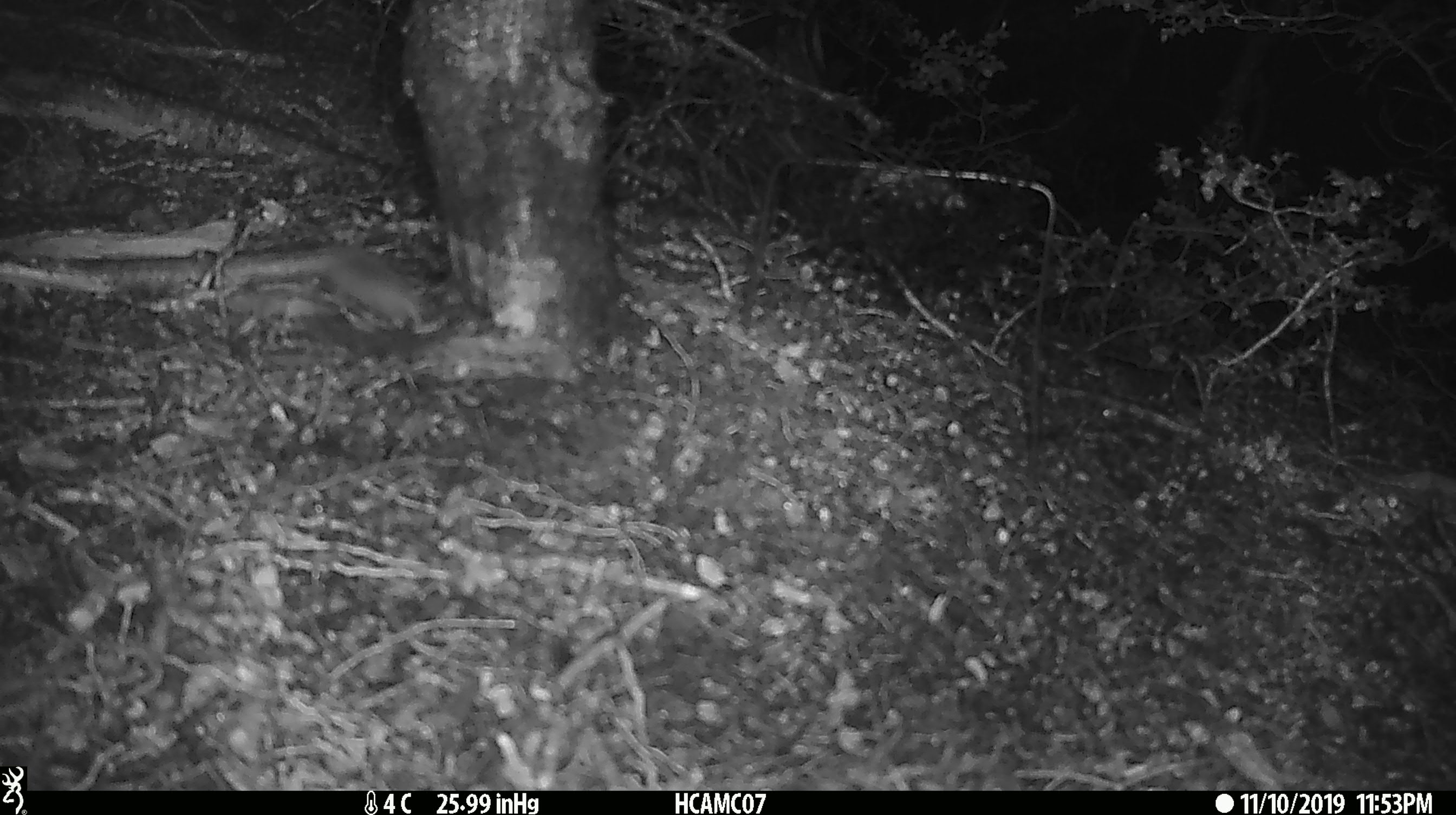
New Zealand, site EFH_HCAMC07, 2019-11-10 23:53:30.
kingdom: Animalia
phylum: Chordata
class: Mammalia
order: Rodentia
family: Muridae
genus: Mus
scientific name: Mus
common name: mouse